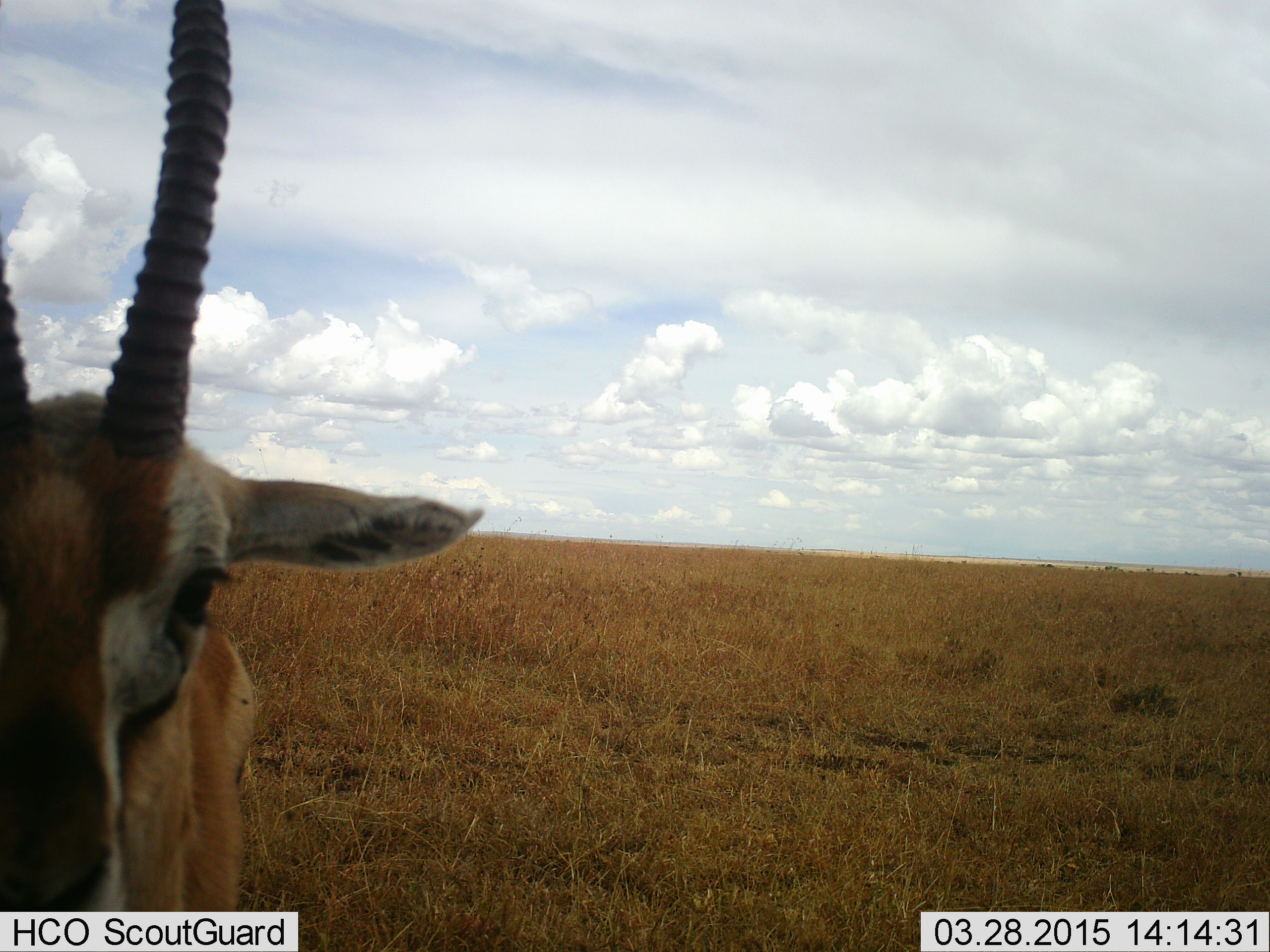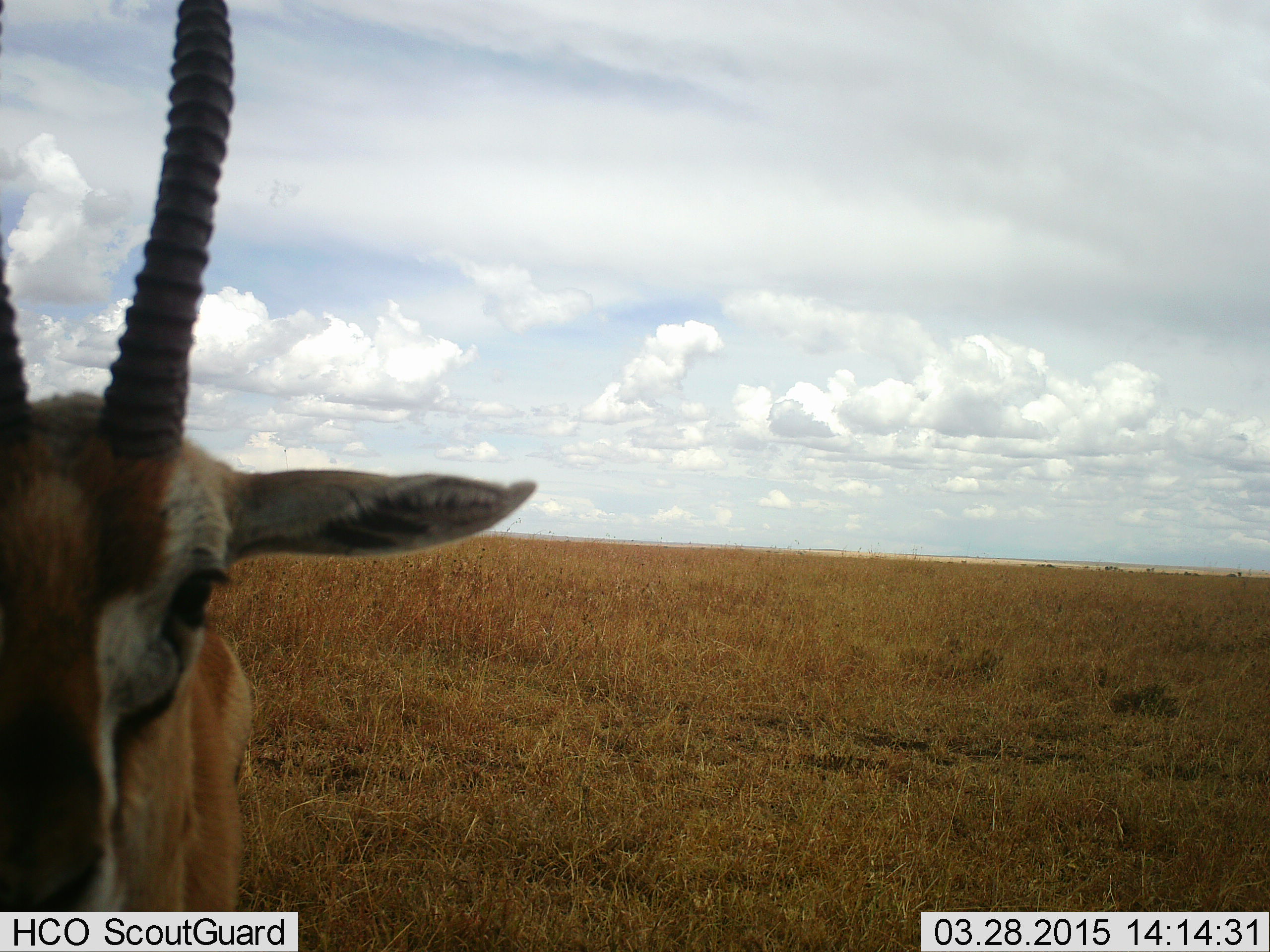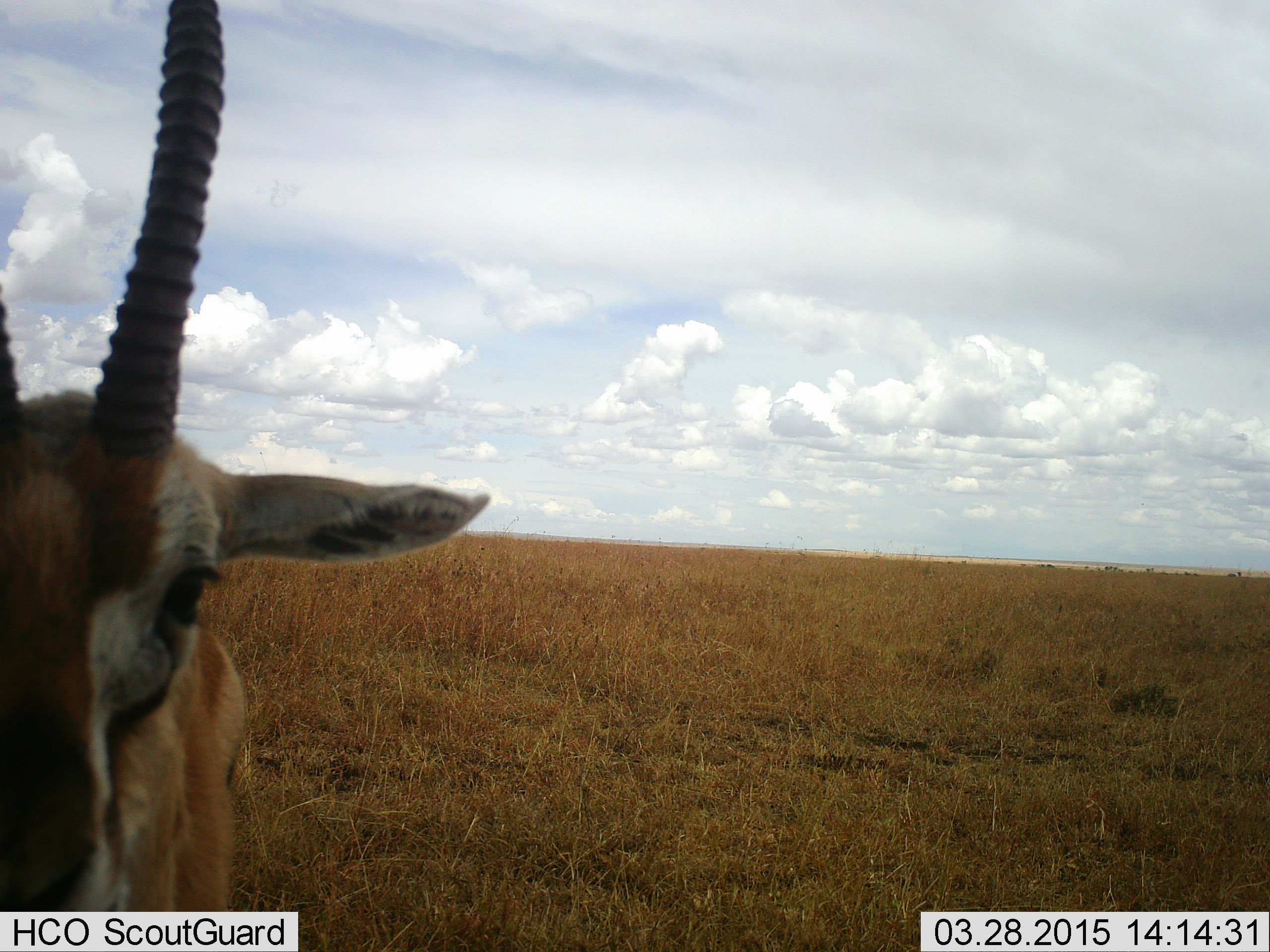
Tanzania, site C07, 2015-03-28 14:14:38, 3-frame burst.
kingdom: Animalia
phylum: Chordata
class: Mammalia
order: Artiodactyla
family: Bovidae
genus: Eudorcas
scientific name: Eudorcas thomsonii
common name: thomson's gazelle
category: gazellethomsons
Gazellethomsons (thomson's gazelle) (Eudorcas thomsonii), count 1. Behavior (volunteer vote fractions): standing 100%, resting 0%, moving 0%, interacting 0%. Young present (vote fraction): 0%. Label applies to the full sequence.